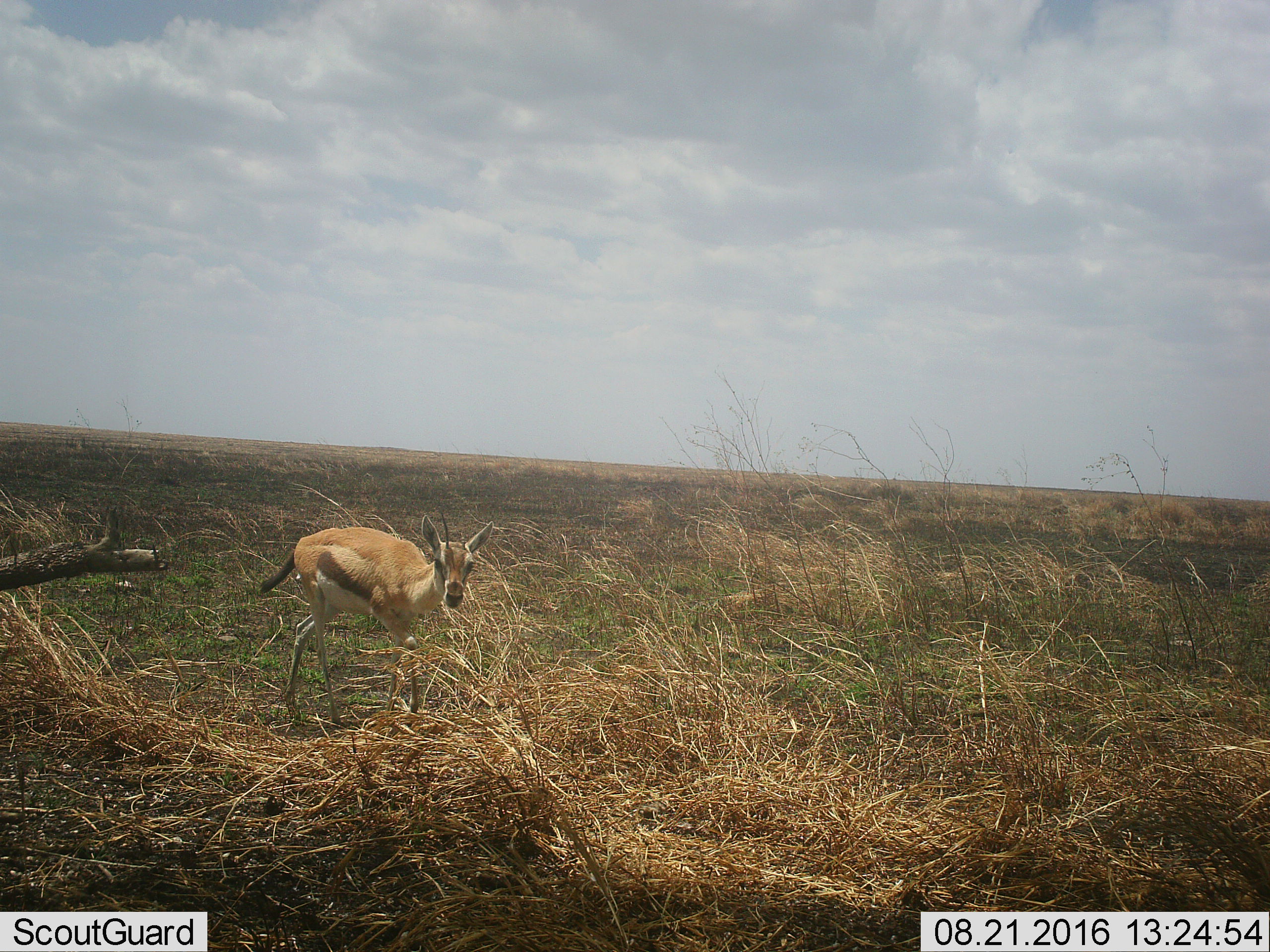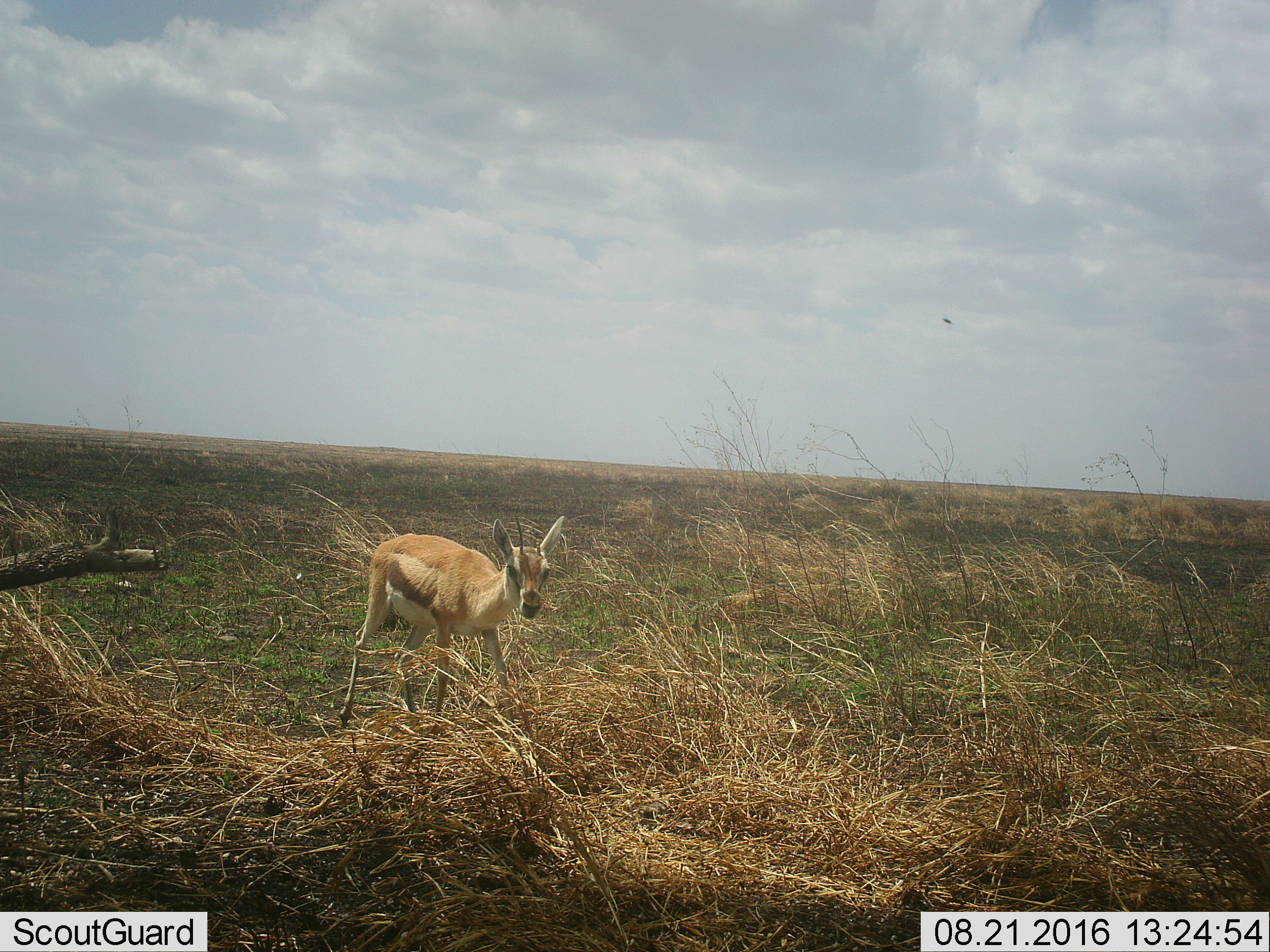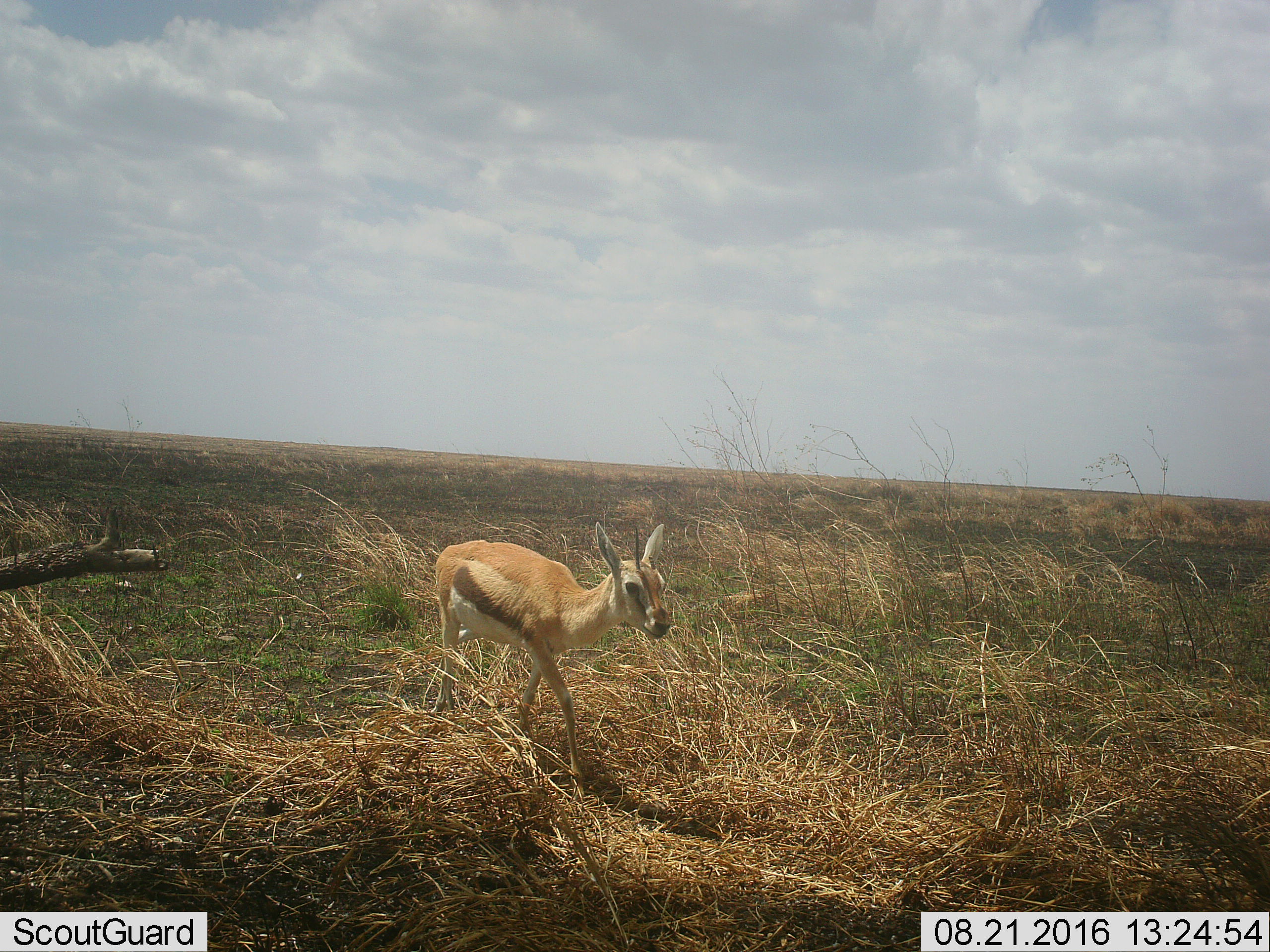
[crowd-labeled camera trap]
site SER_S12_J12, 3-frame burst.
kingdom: Animalia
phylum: Chordata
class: Mammalia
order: Artiodactyla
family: Bovidae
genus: Eudorcas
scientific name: Eudorcas thomsonii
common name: thomson's gazelle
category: gazellethomsons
Gazellethomsons (thomson's gazelle) (Eudorcas thomsonii), count 1. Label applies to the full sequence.